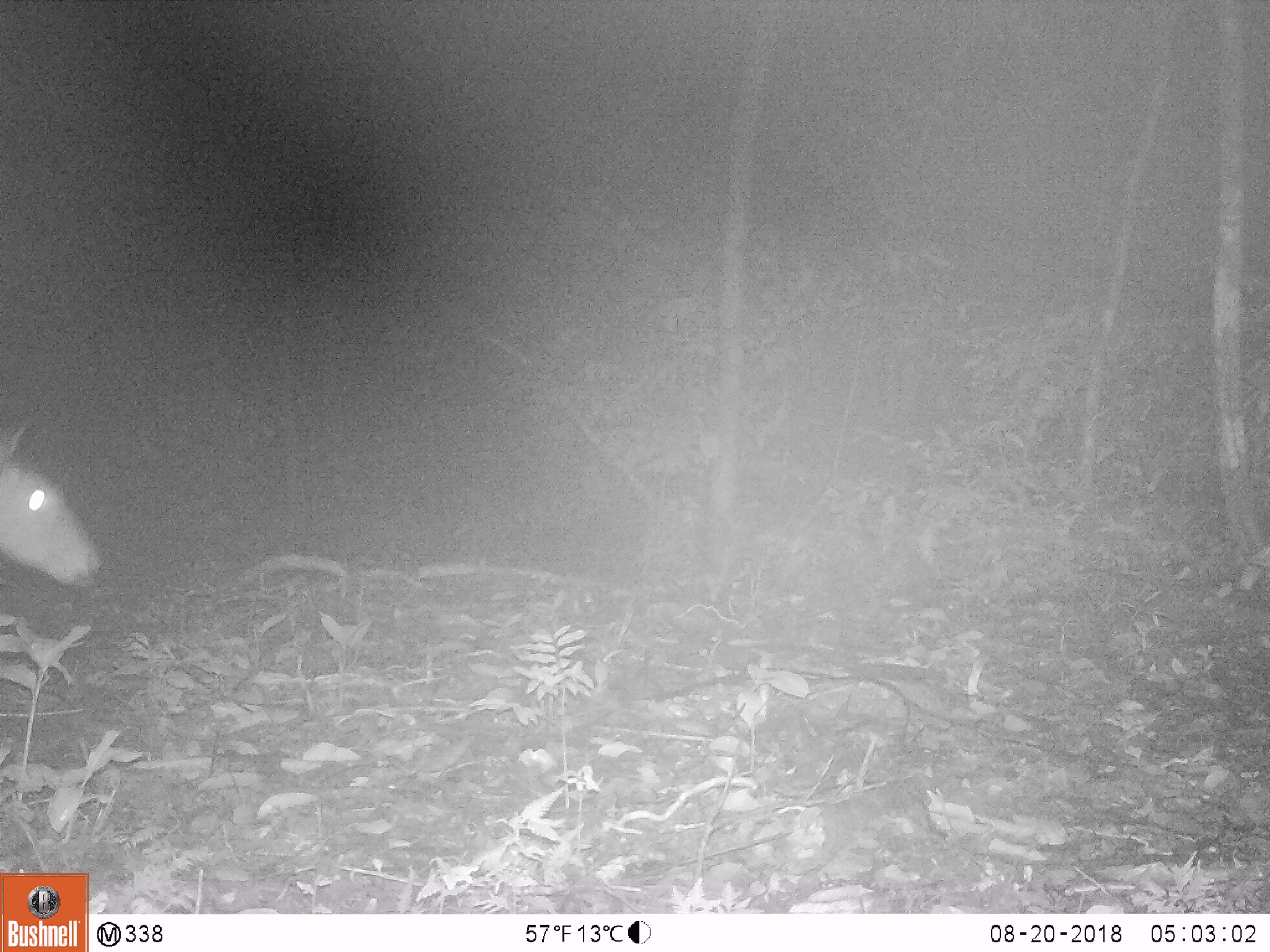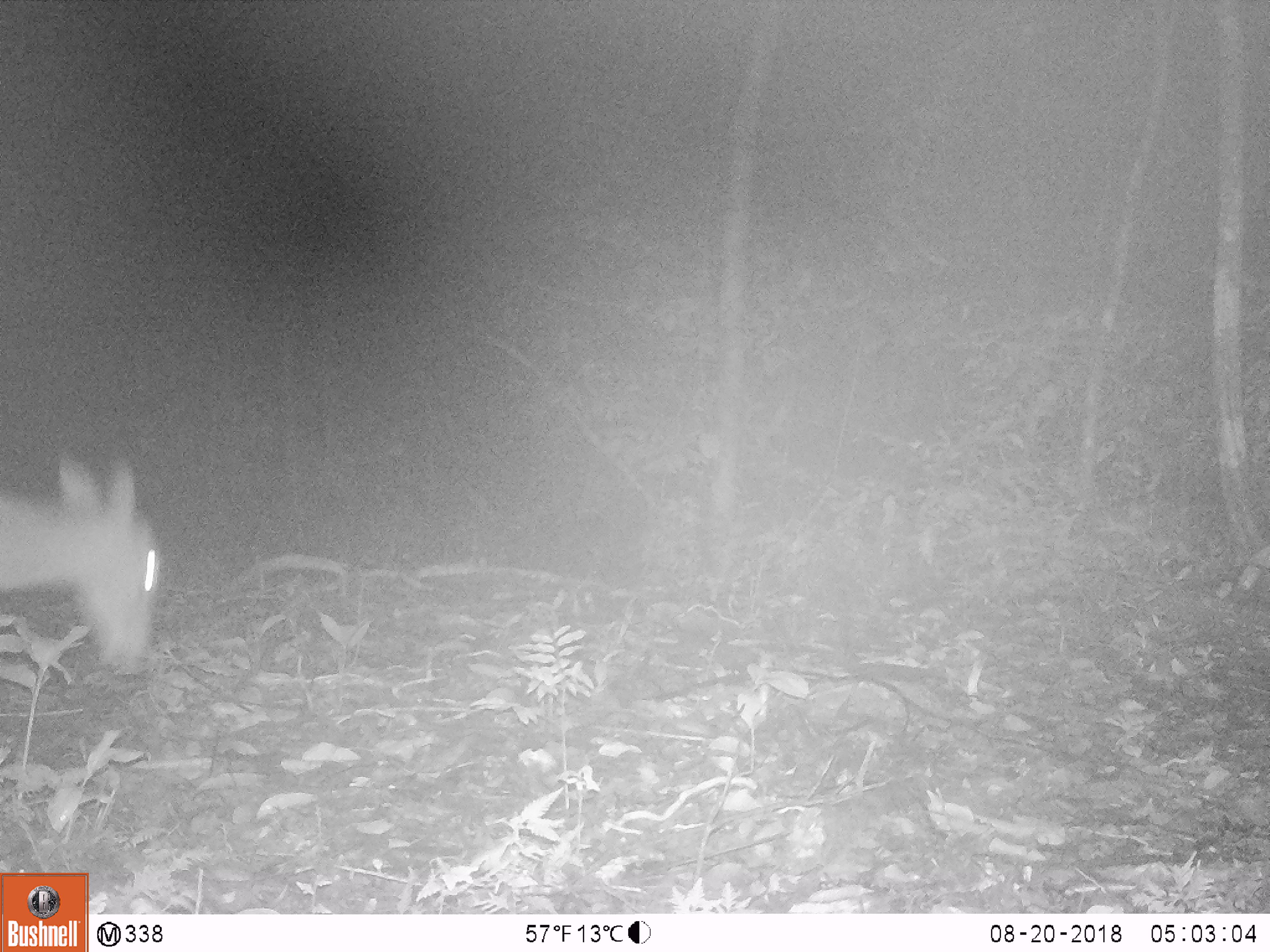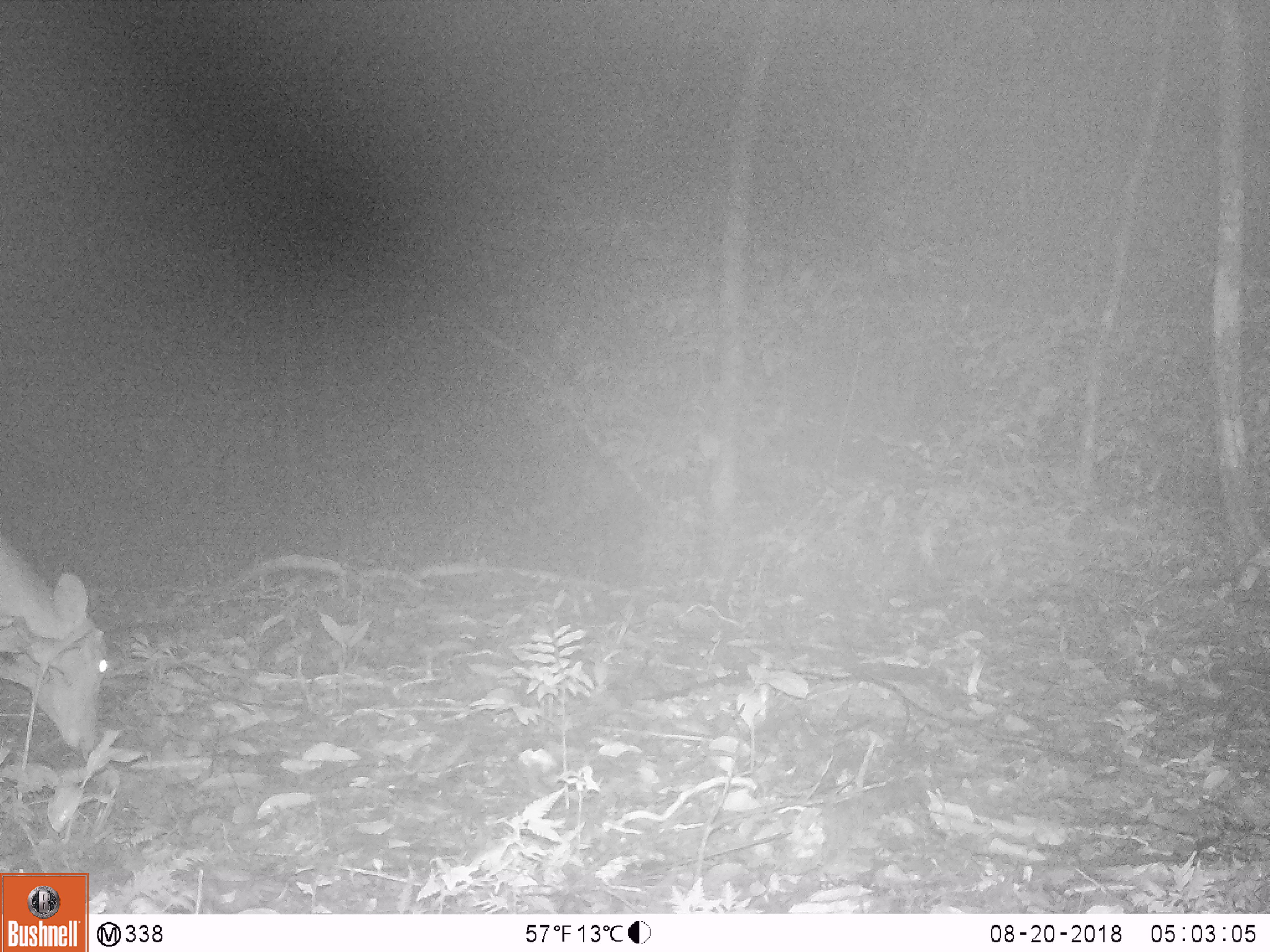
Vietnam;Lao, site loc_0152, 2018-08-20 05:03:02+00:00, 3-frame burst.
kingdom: Animalia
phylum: Chordata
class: Mammalia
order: Artiodactyla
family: Cervidae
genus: Muntiacus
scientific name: Muntiacus vuquangensis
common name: large-antlered muntjac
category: large antlered muntjac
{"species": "large antlered muntjac (large-antlered muntjac) (Muntiacus vuquangensis)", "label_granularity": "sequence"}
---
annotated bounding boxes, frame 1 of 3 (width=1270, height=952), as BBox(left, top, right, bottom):
large antlered muntjac: BBox(0, 416, 104, 598)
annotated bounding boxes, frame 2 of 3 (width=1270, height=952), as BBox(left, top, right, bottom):
large antlered muntjac: BBox(0, 449, 164, 675)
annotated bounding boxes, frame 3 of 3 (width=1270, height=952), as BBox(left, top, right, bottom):
large antlered muntjac: BBox(0, 534, 114, 753)